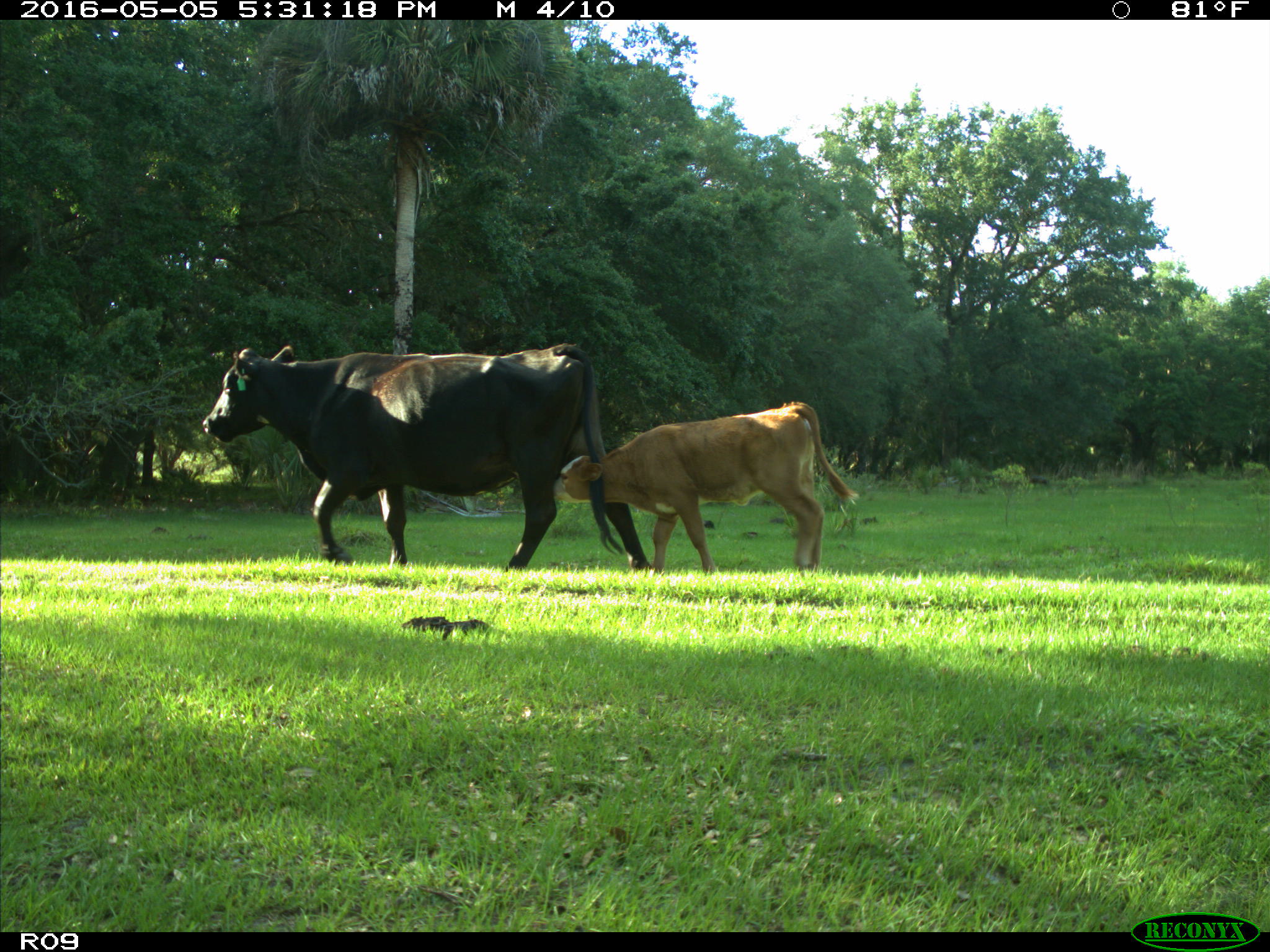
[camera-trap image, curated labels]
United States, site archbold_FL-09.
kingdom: Animalia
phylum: Chordata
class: Mammalia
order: Artiodactyla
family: Bovidae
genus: Bos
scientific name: Bos taurus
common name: domestic cow